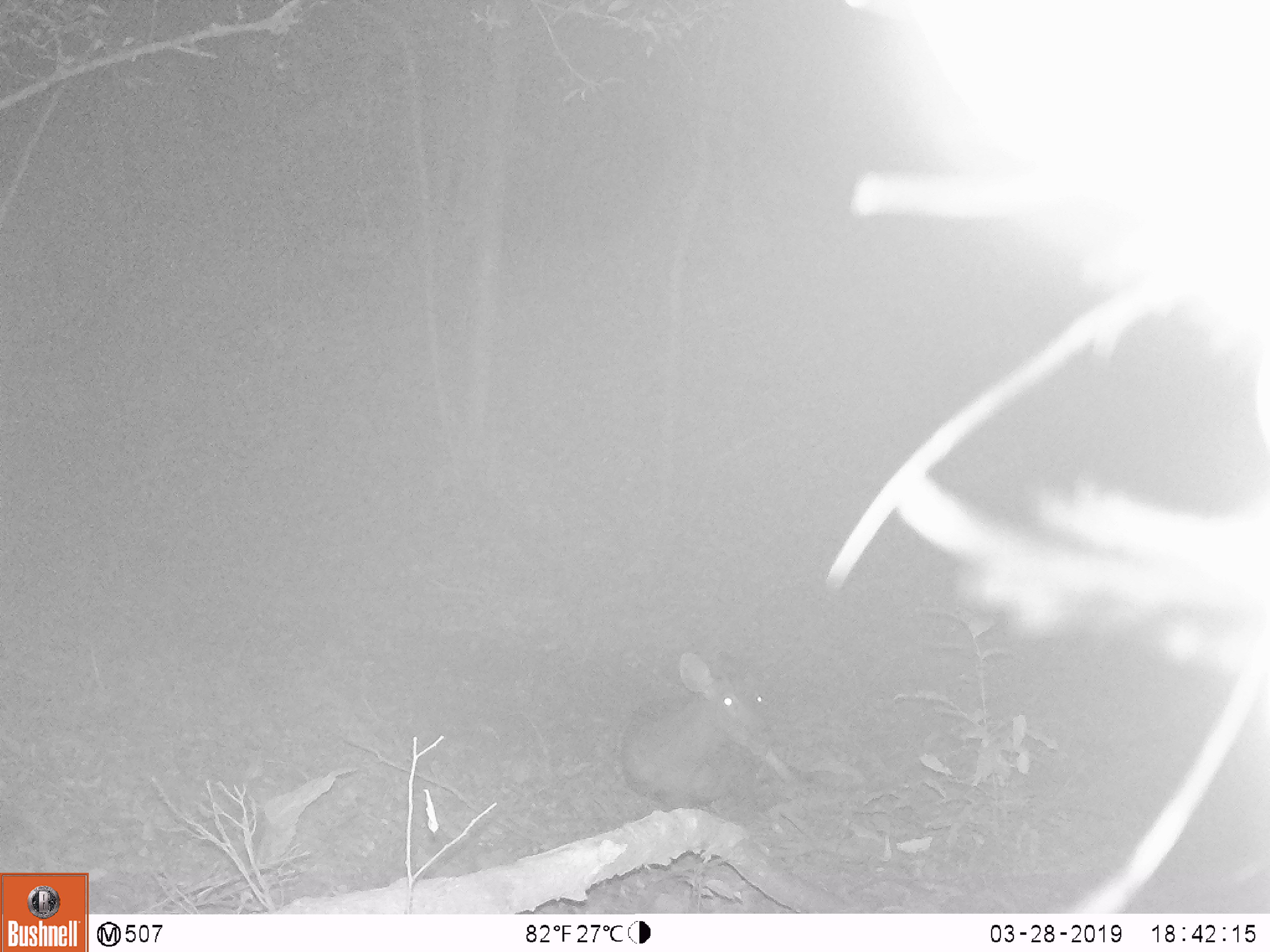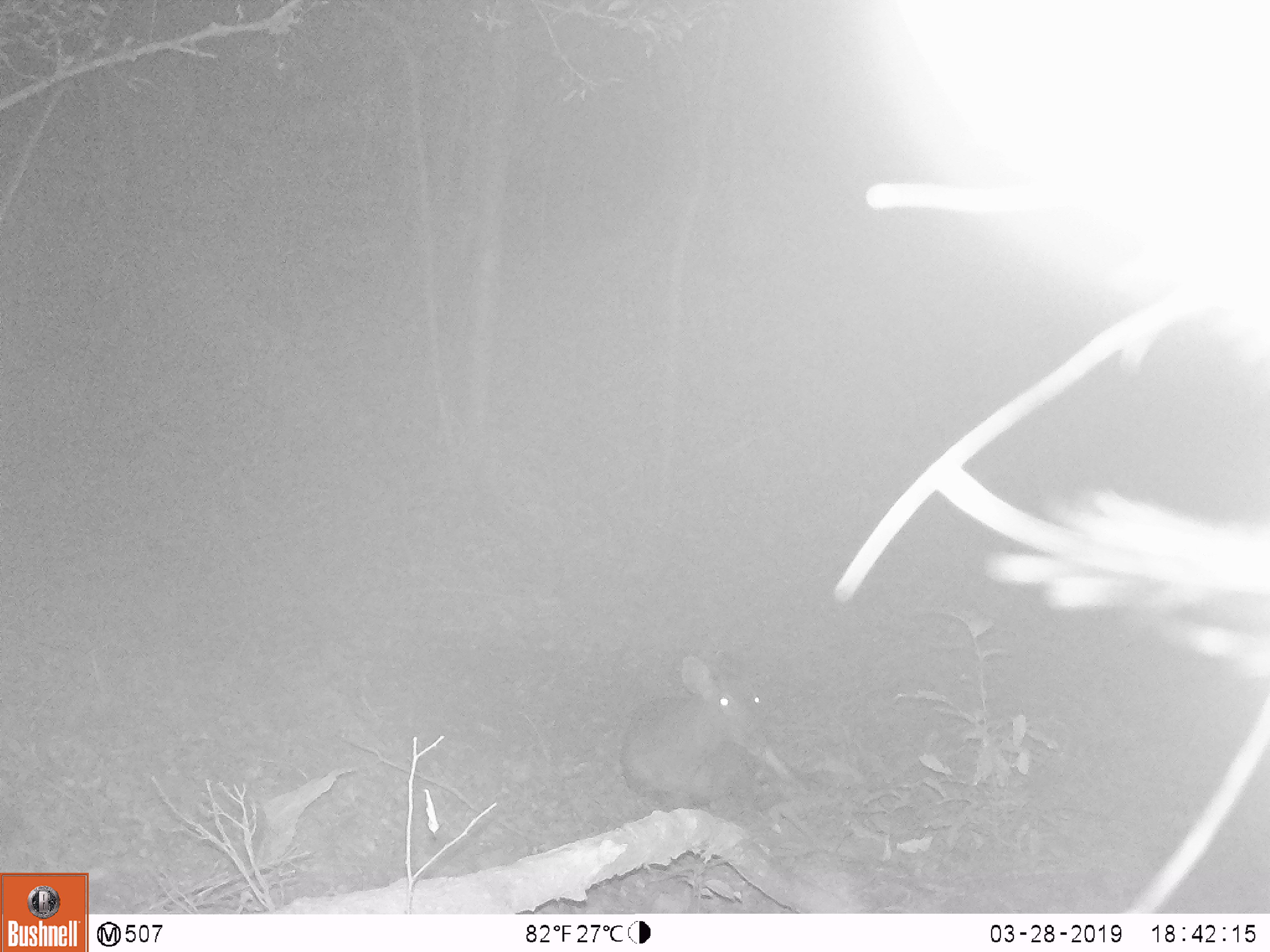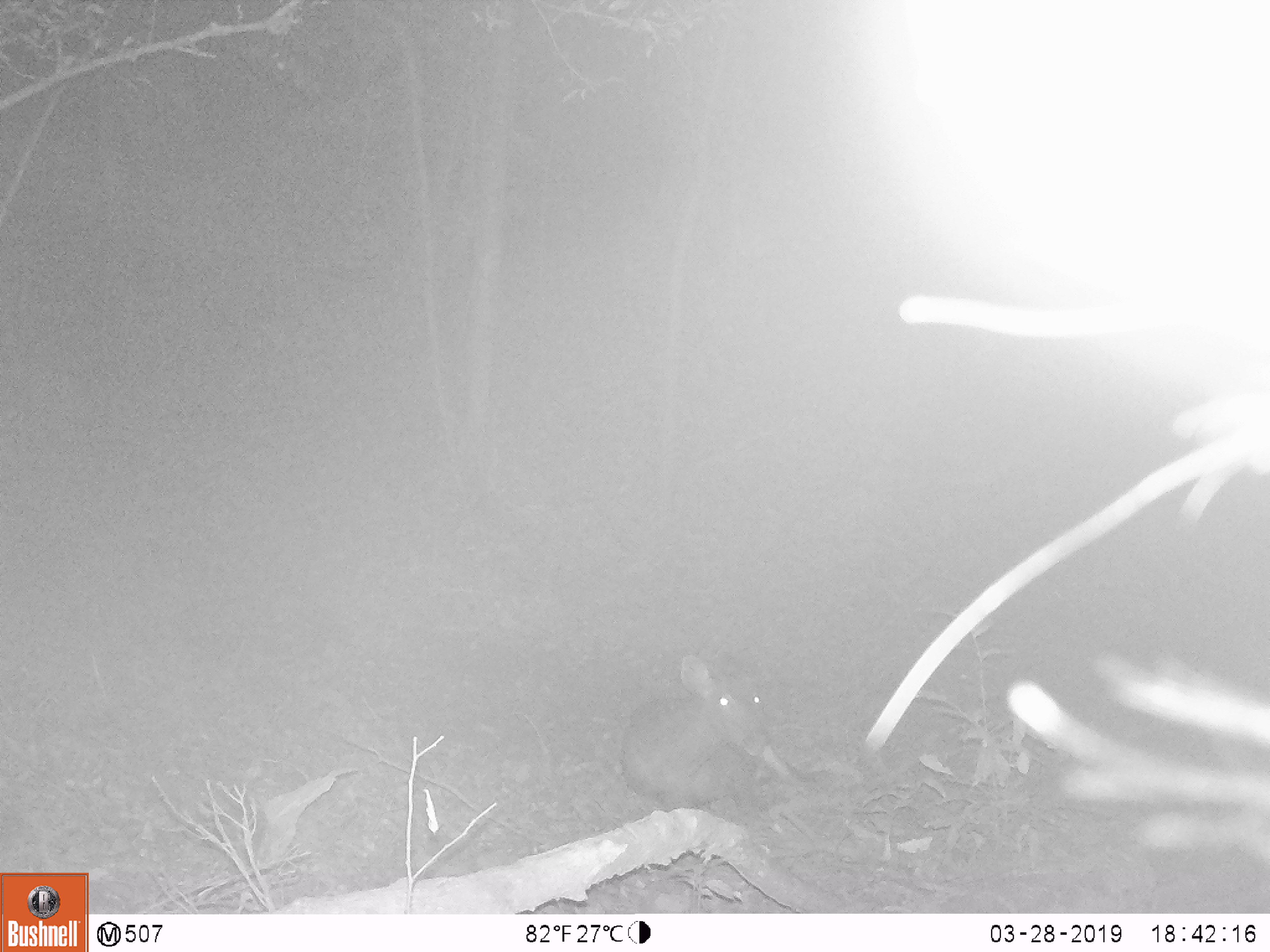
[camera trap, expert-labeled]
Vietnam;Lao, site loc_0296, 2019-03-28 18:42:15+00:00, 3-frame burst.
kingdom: Animalia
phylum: Chordata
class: Mammalia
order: Artiodactyla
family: Cervidae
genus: Rusa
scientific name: Rusa unicolor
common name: sambar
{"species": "sambar (Rusa unicolor)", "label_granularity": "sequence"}